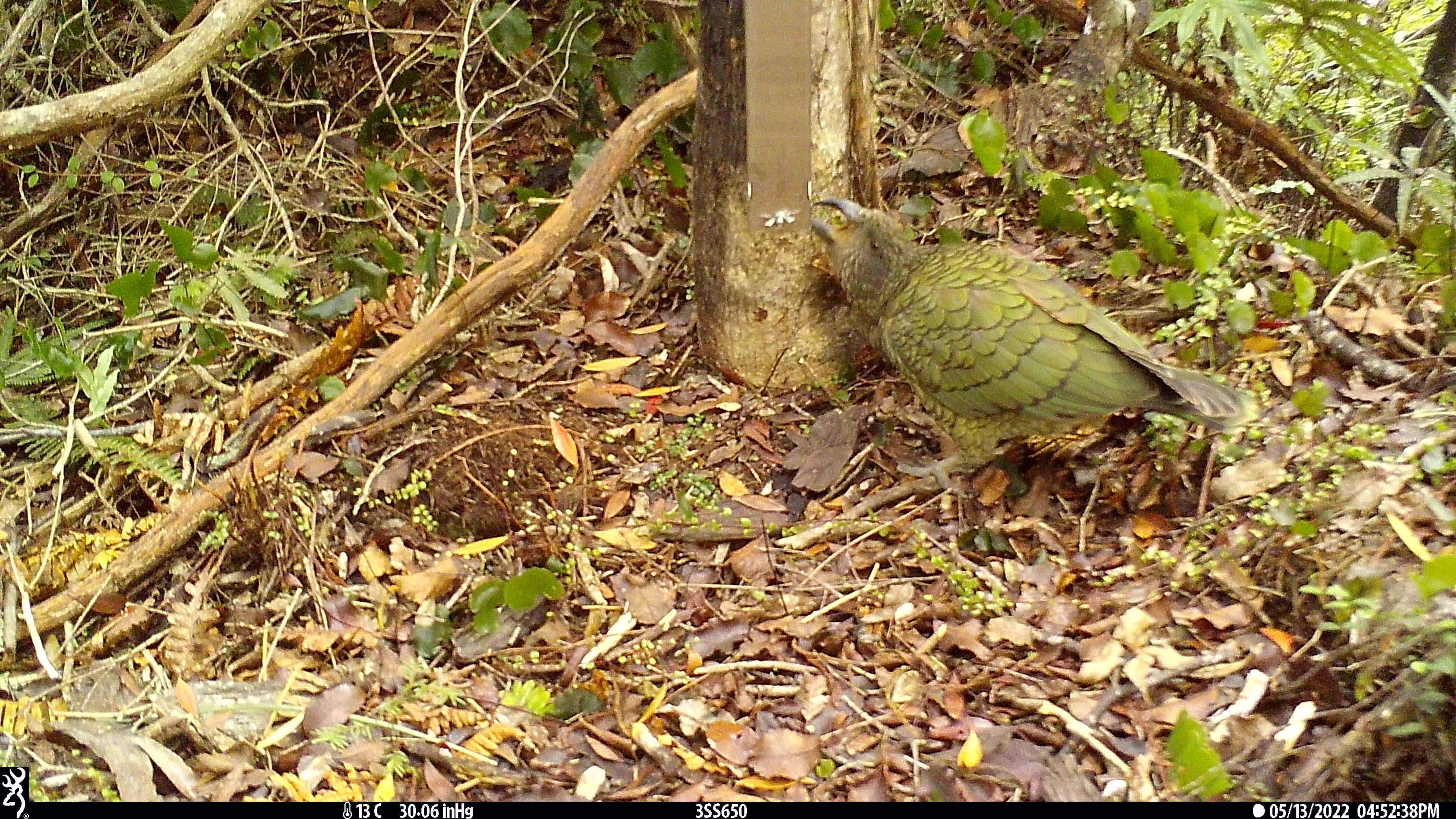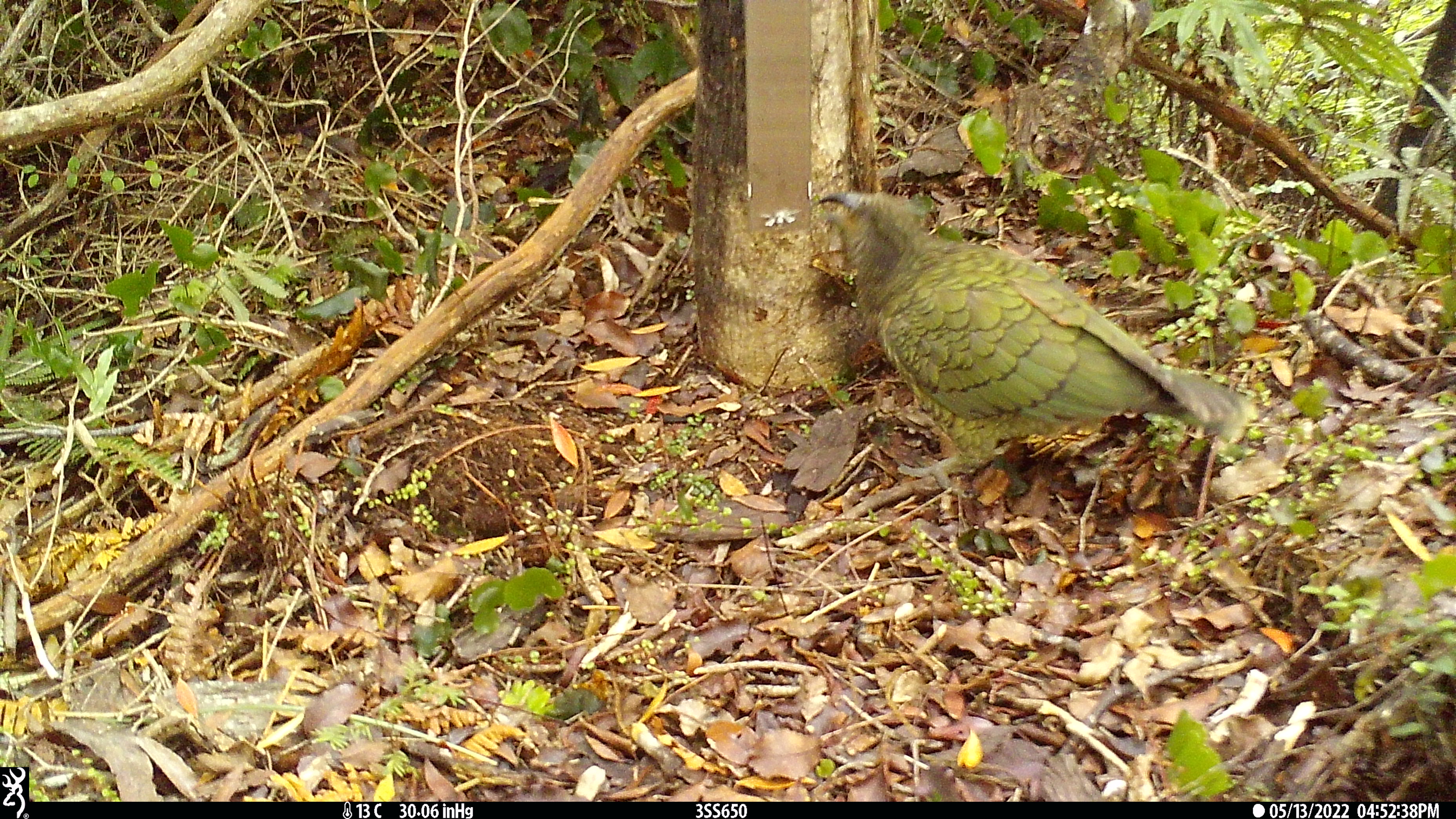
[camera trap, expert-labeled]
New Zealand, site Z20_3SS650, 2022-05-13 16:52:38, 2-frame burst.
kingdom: Animalia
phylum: Chordata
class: Aves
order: Psittaciformes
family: Strigopidae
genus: Nestor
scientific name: Nestor notabilis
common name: kea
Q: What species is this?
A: Kea (Nestor notabilis).